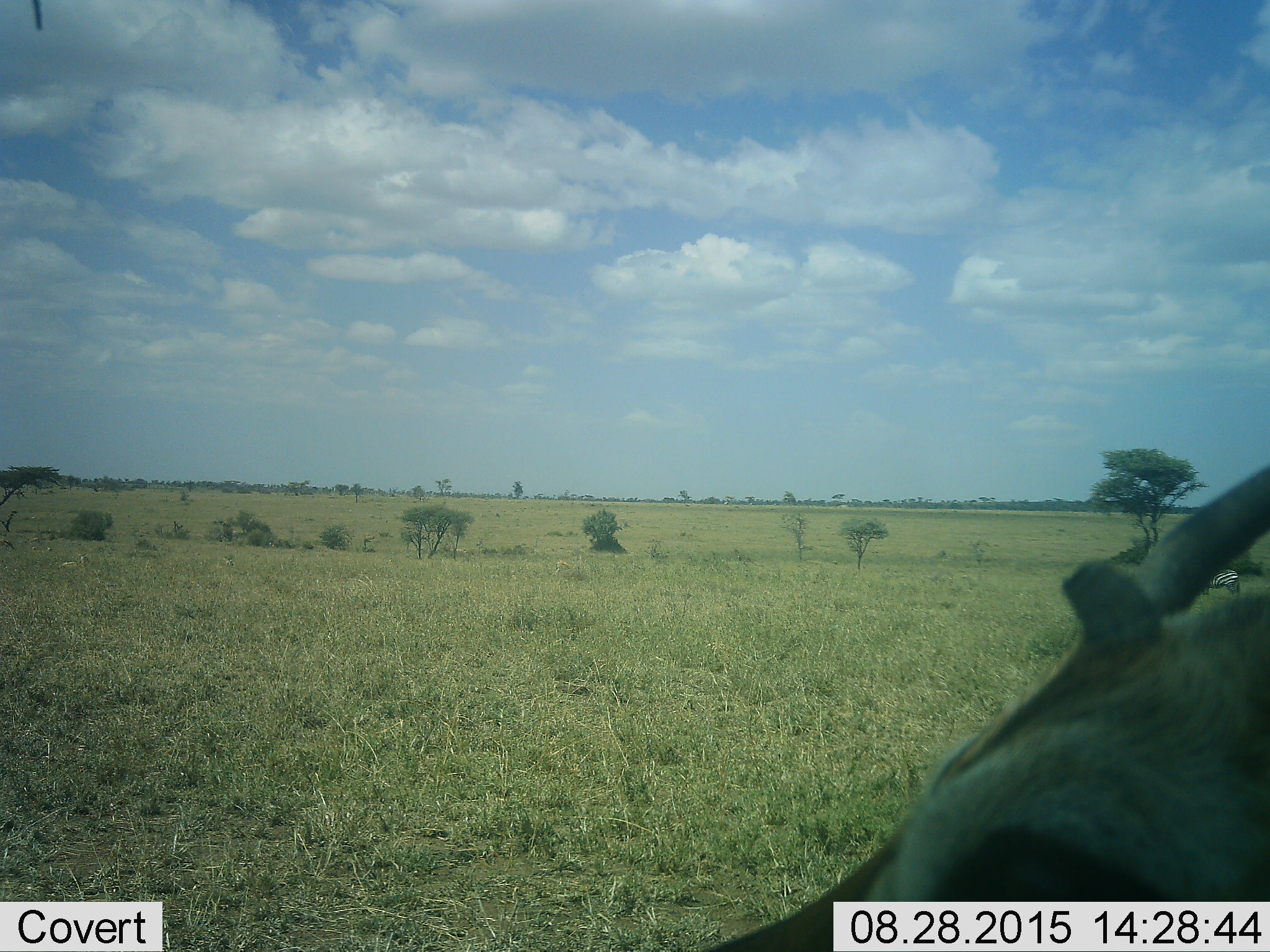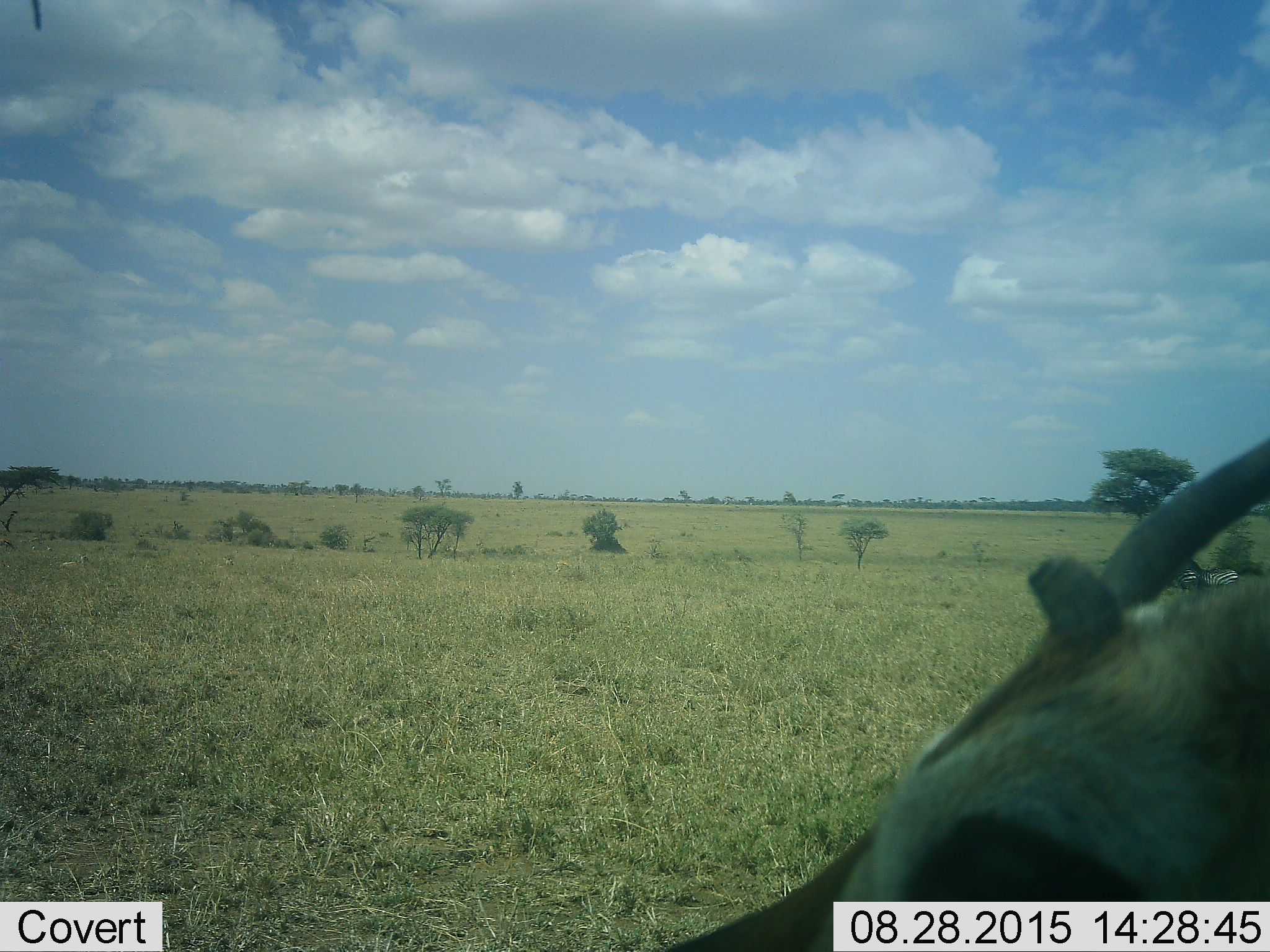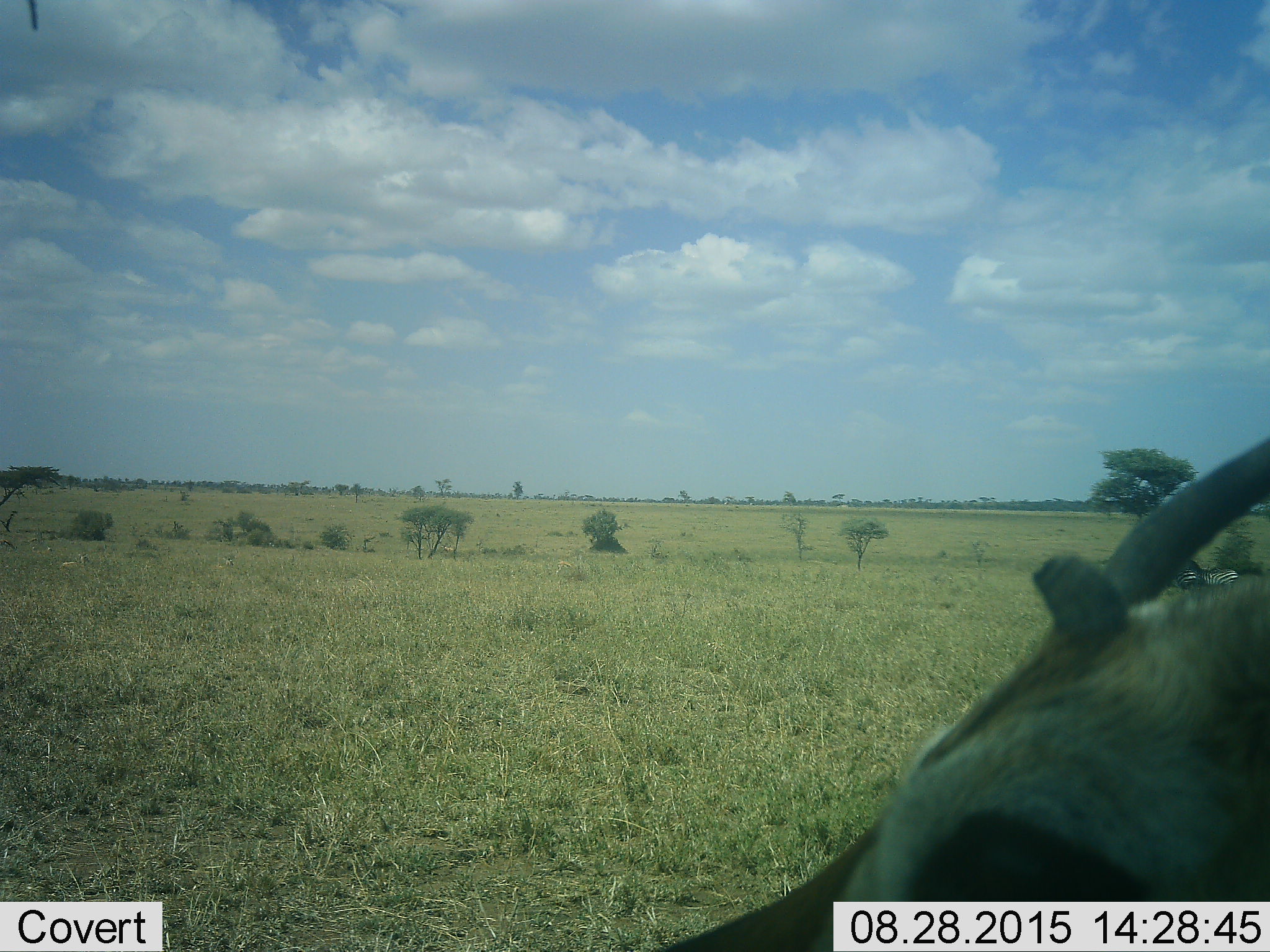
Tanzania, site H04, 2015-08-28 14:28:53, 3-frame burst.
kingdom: Animalia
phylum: Chordata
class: Mammalia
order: Artiodactyla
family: Bovidae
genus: Eudorcas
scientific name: Eudorcas thomsonii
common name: thomson's gazelle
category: gazellethomsons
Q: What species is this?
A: Gazellethomsons (thomson's gazelle) (Eudorcas thomsonii).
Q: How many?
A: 1.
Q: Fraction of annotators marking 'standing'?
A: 86%.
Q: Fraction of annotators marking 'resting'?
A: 29%.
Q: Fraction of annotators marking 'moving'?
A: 14%.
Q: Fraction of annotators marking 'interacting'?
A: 29%.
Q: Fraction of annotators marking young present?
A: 14%.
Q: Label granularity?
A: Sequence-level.